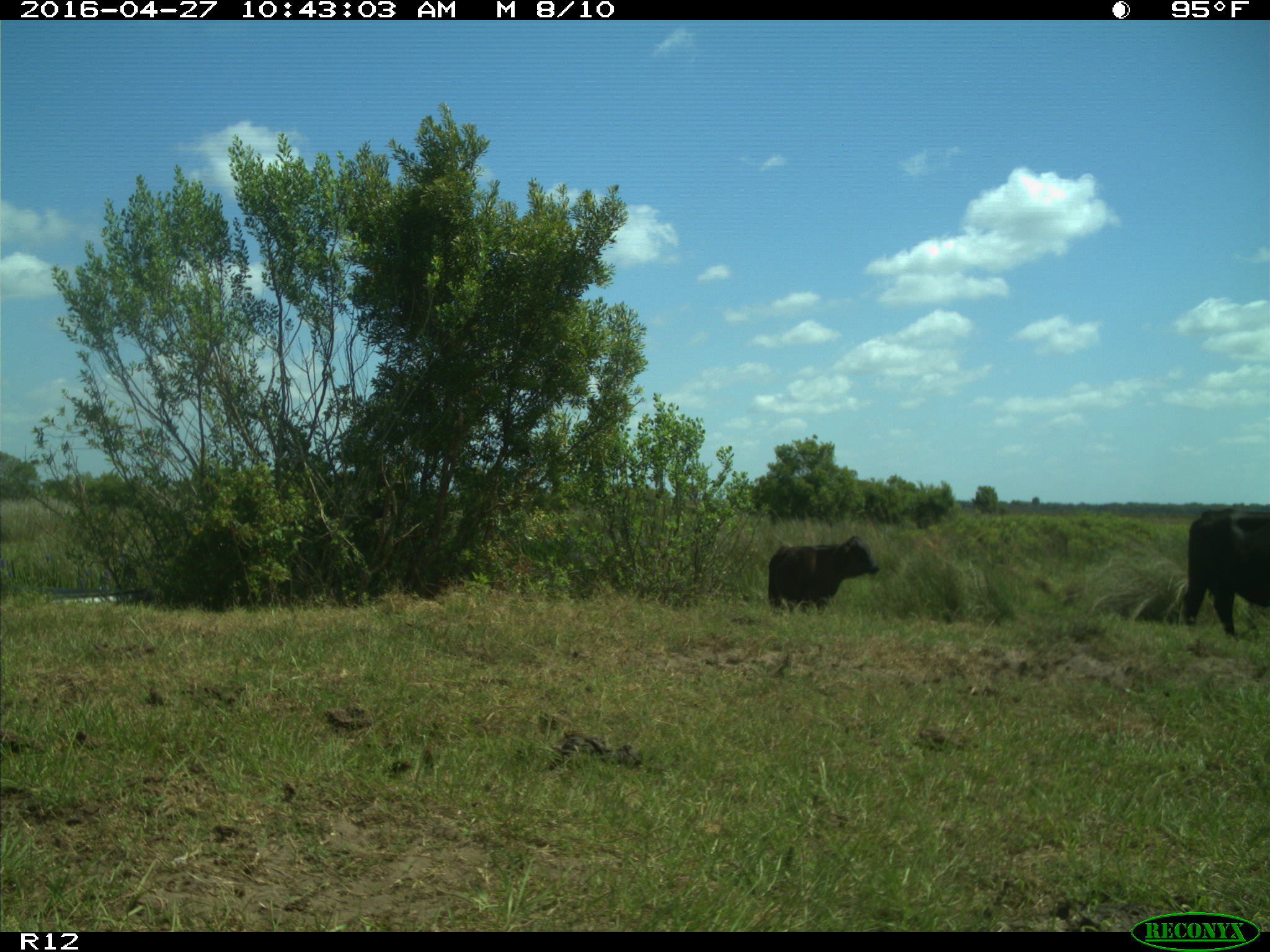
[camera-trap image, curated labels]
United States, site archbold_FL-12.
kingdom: Animalia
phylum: Chordata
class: Mammalia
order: Artiodactyla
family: Bovidae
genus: Bos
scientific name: Bos taurus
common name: domestic cow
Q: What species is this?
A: Bos taurus (domestic cow).